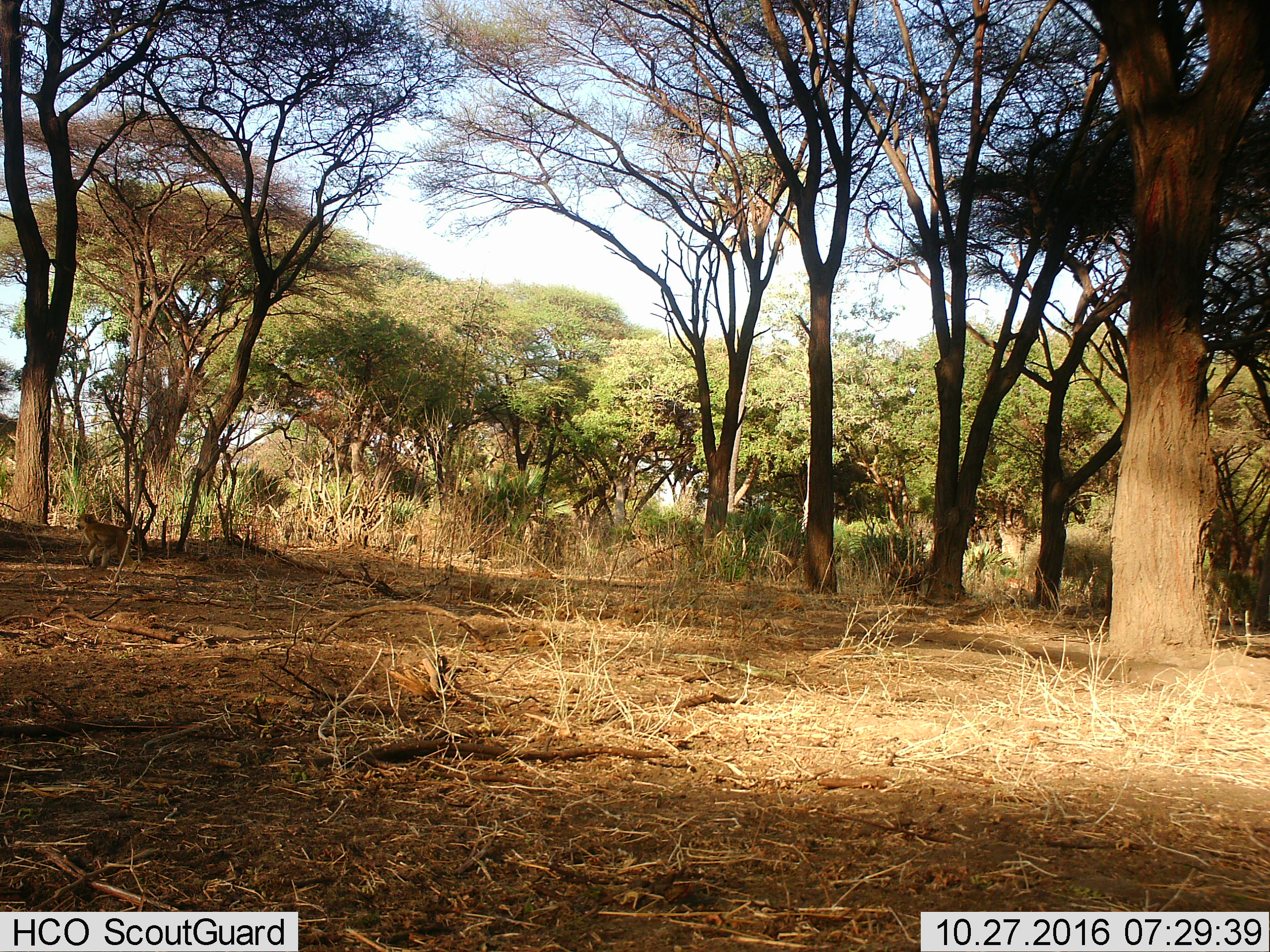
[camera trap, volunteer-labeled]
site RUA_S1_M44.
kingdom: Animalia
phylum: Chordata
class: Mammalia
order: Primates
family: Cercopithecidae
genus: Papio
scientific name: Papio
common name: baboon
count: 1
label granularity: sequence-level